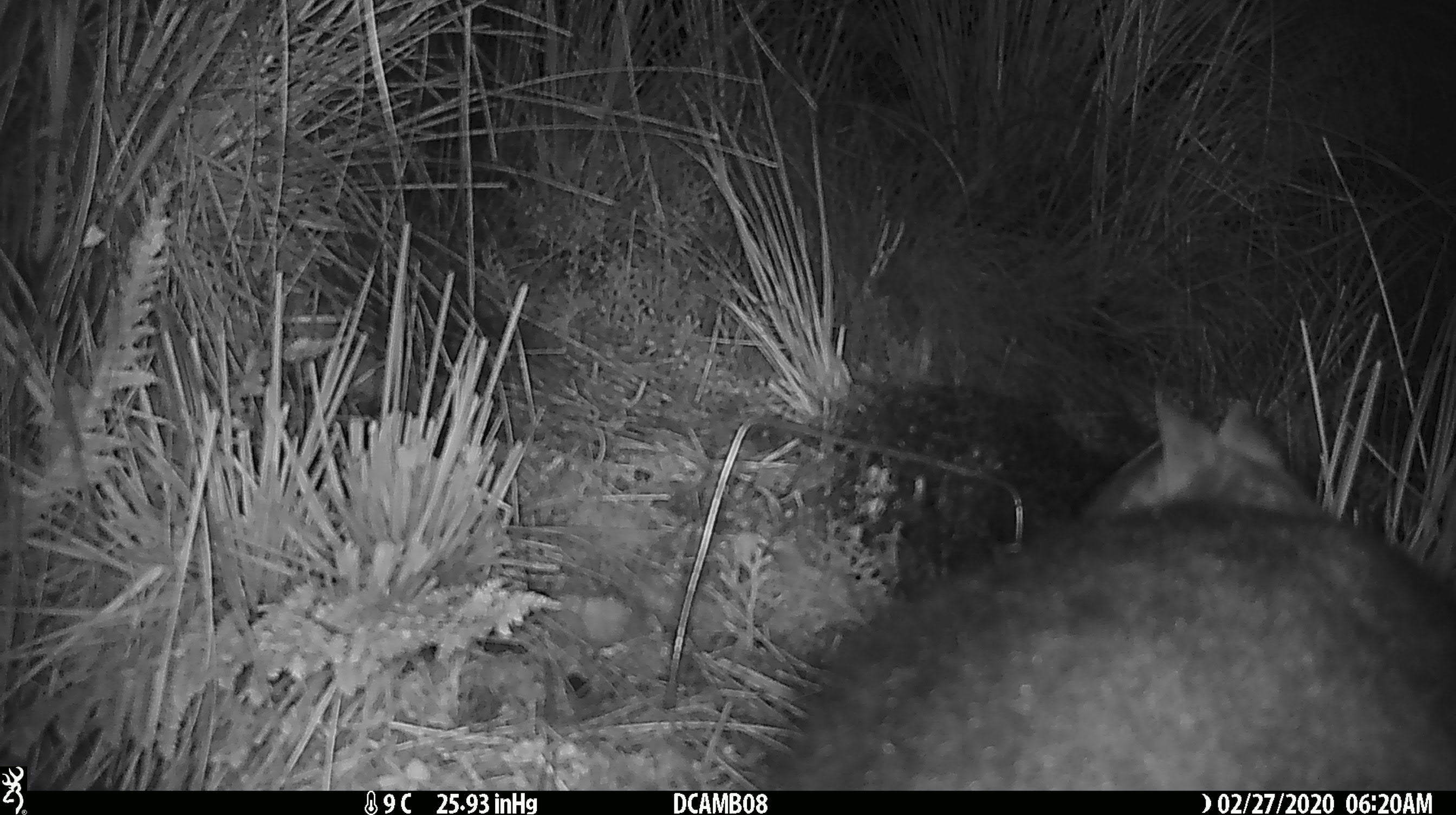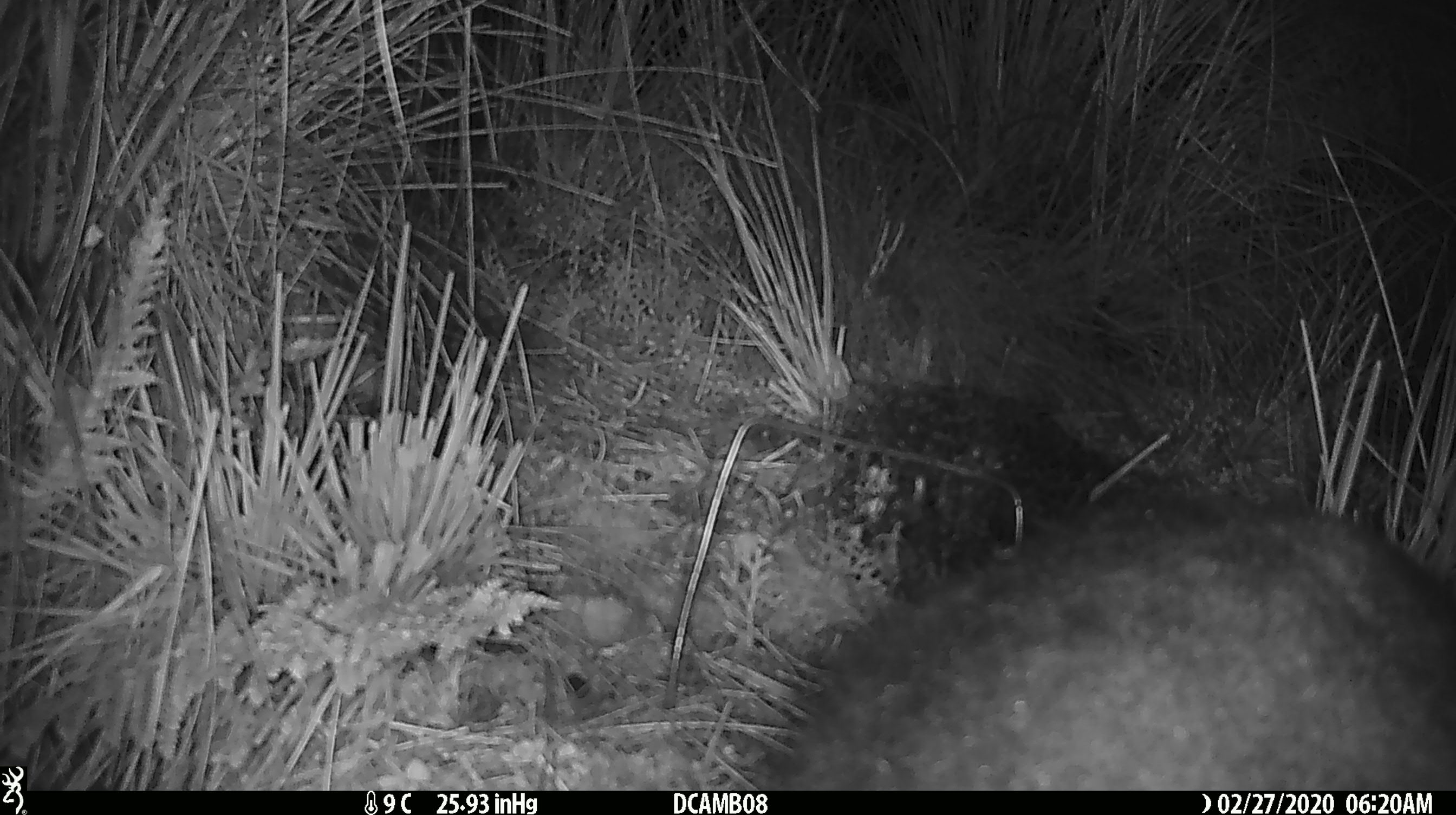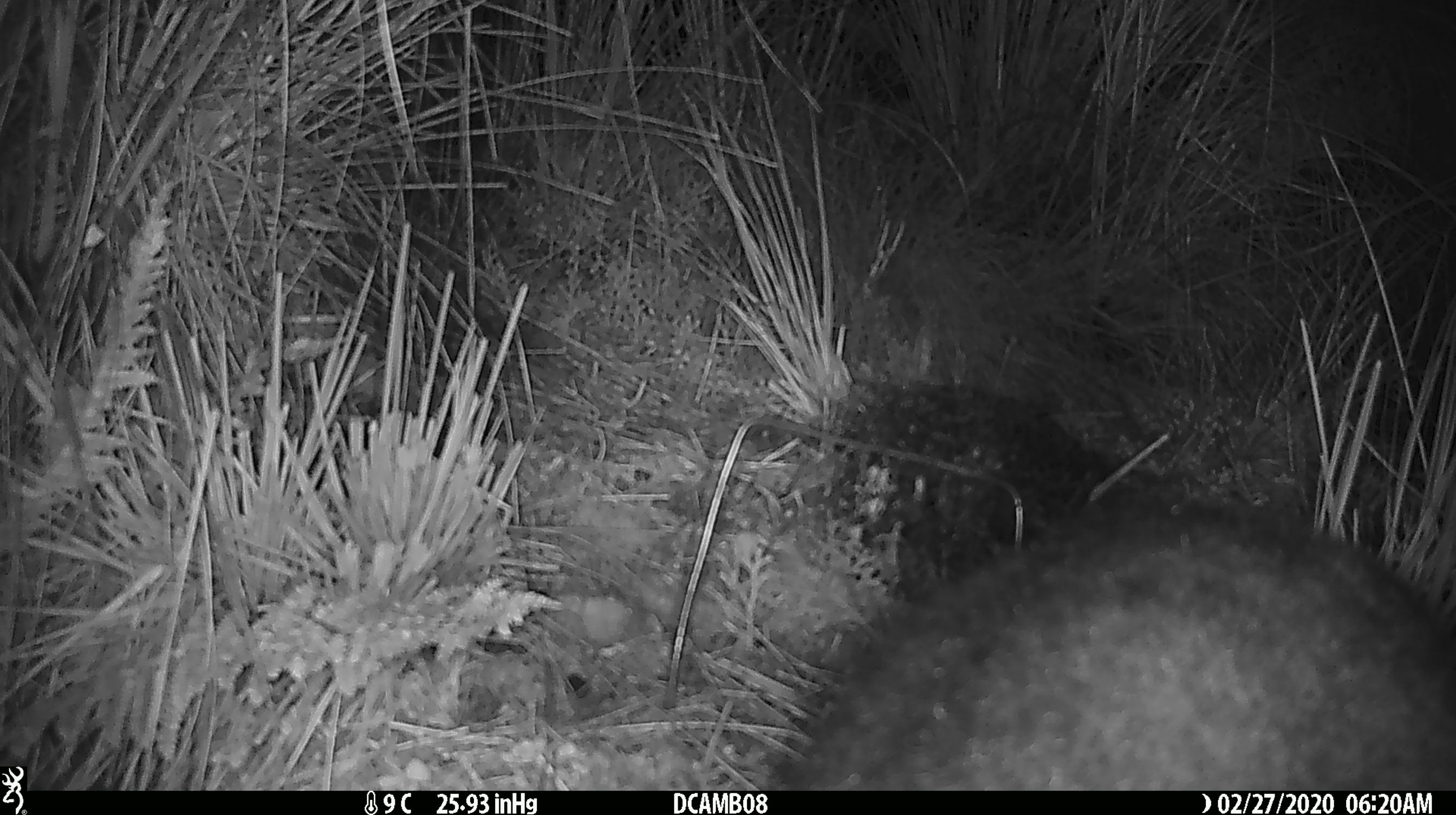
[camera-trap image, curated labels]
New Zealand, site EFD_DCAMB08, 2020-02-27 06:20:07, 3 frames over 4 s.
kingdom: Animalia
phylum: Chordata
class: Mammalia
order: Diprotodontia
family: Phalangeridae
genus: Trichosurus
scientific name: Trichosurus vulpecula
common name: common brushtail possum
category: possum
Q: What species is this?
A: Possum (common brushtail possum) (Trichosurus vulpecula).